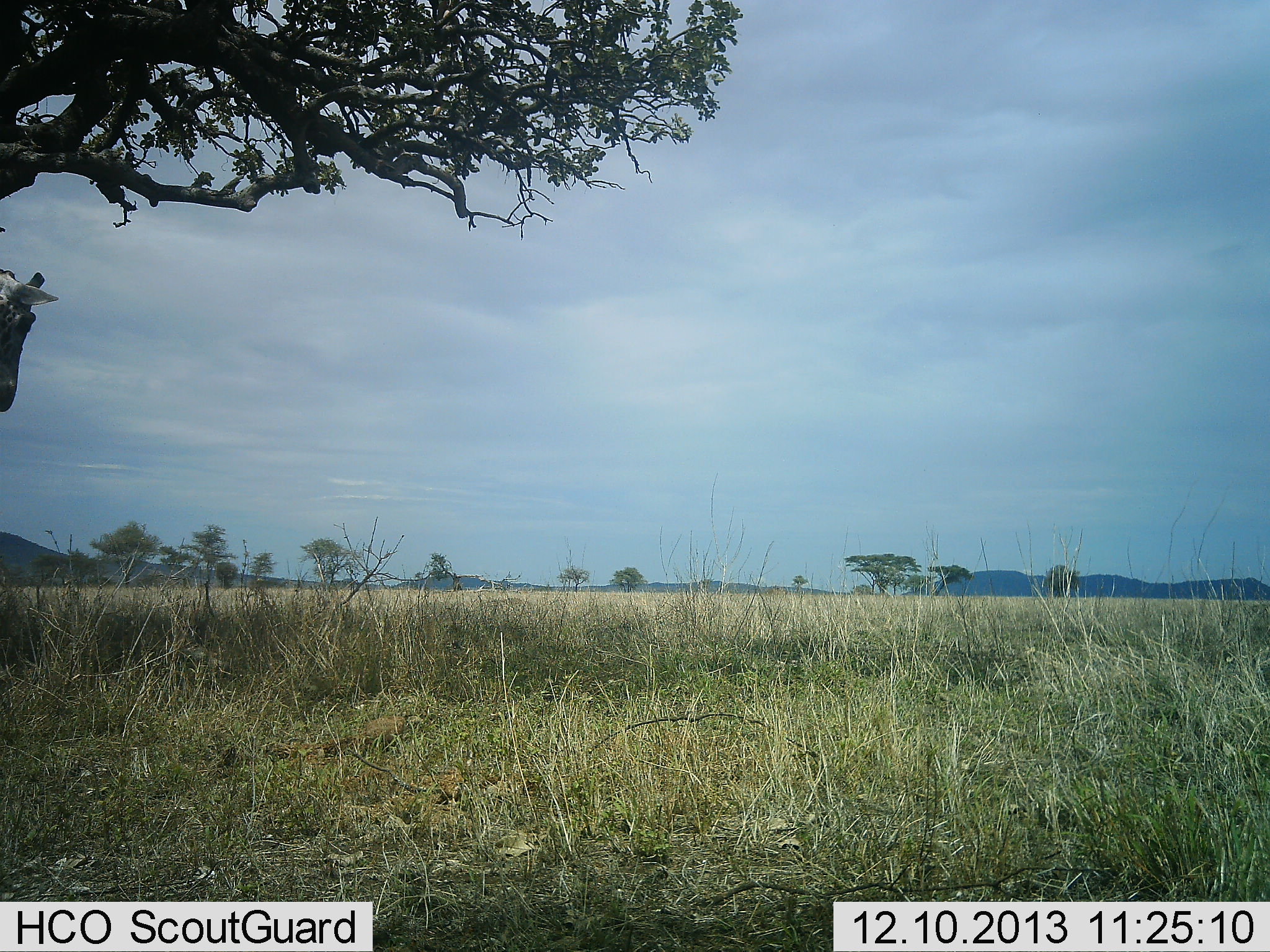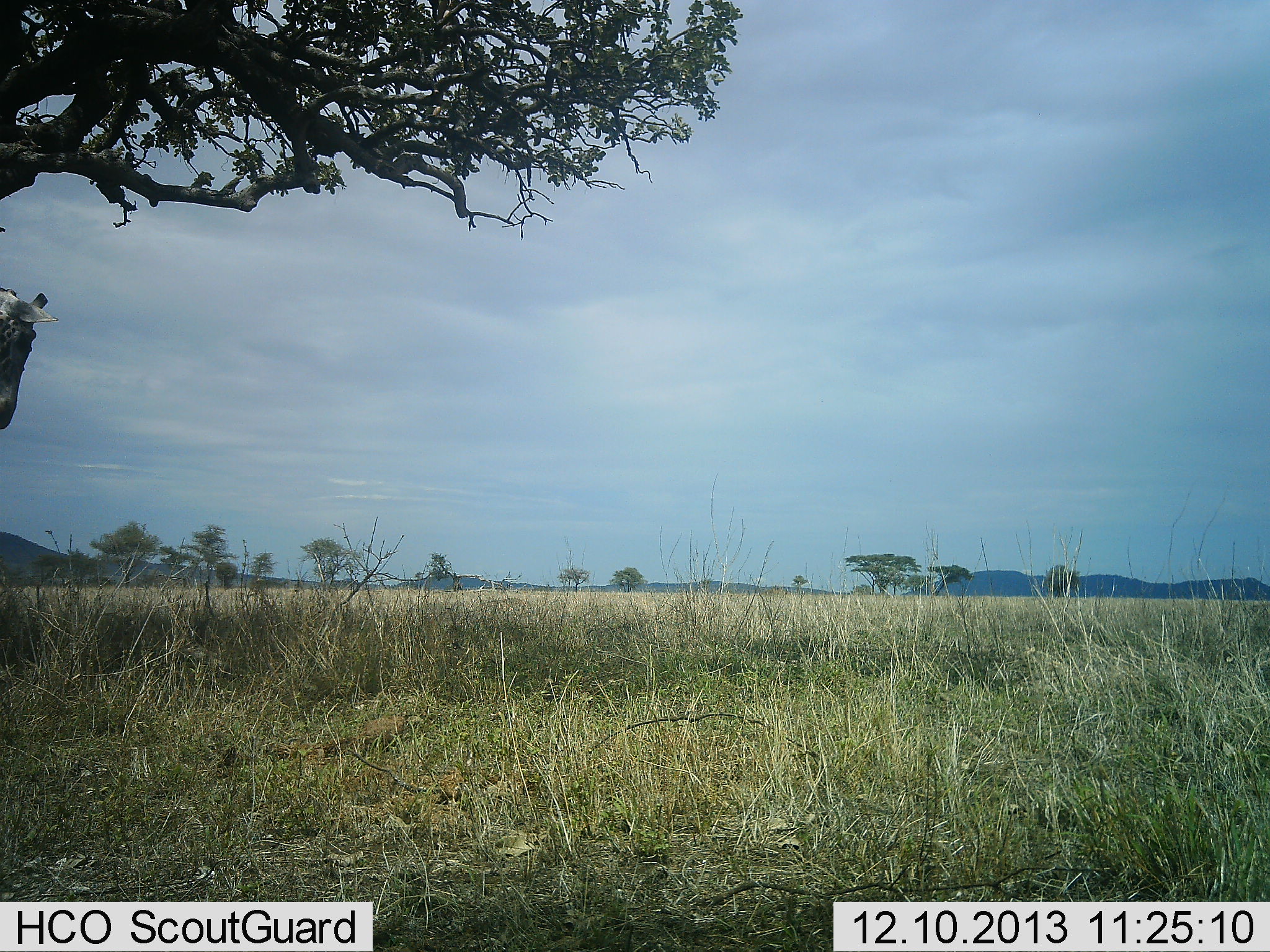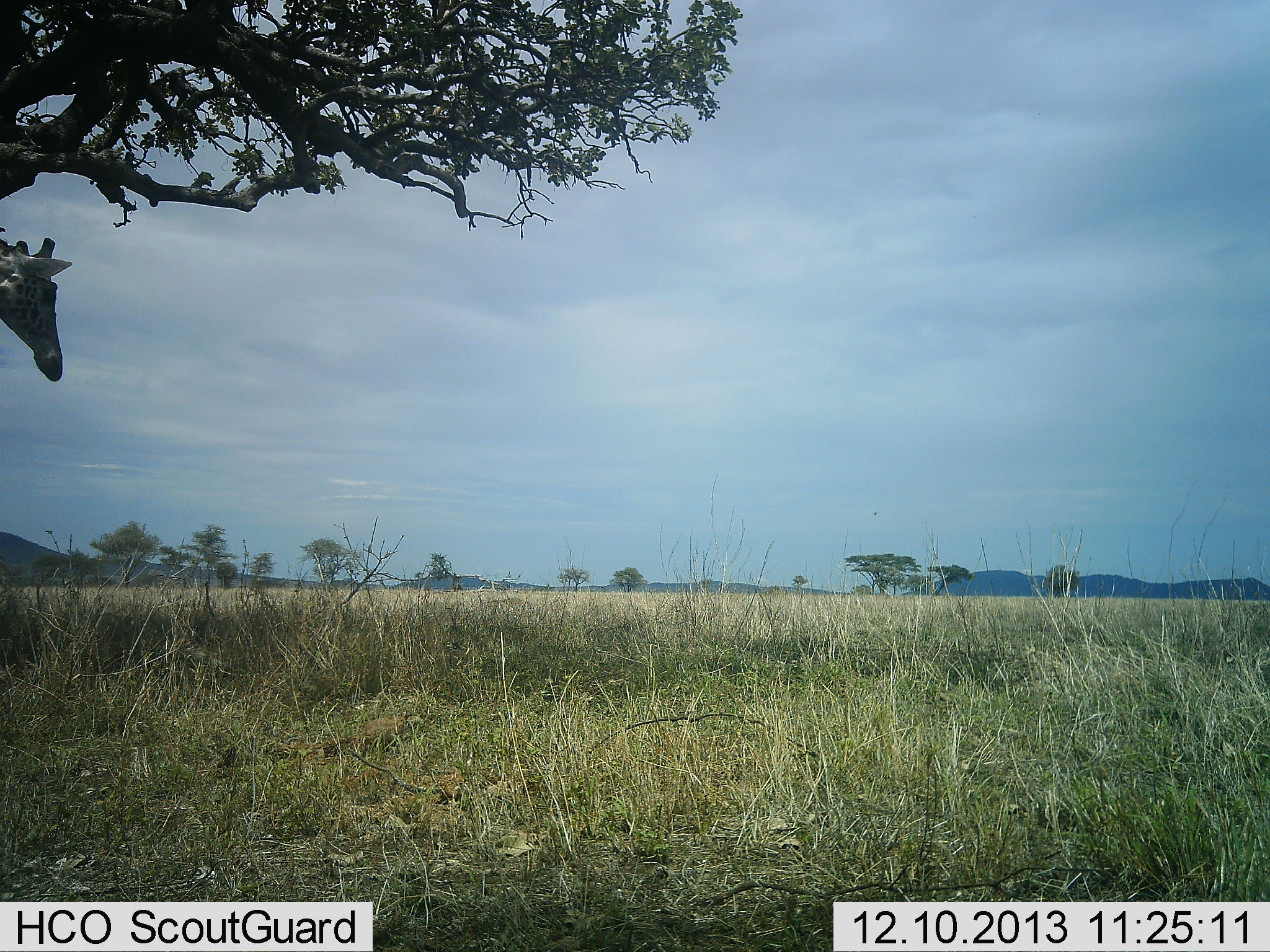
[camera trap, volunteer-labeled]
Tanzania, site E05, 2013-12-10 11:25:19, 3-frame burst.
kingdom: Animalia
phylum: Chordata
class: Mammalia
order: Artiodactyla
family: Giraffidae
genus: Giraffa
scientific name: Giraffa camelopardalis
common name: giraffe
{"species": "giraffe (Giraffa camelopardalis)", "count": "1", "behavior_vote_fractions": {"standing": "90%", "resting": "0%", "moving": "10%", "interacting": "0%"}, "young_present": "0%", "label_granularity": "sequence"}